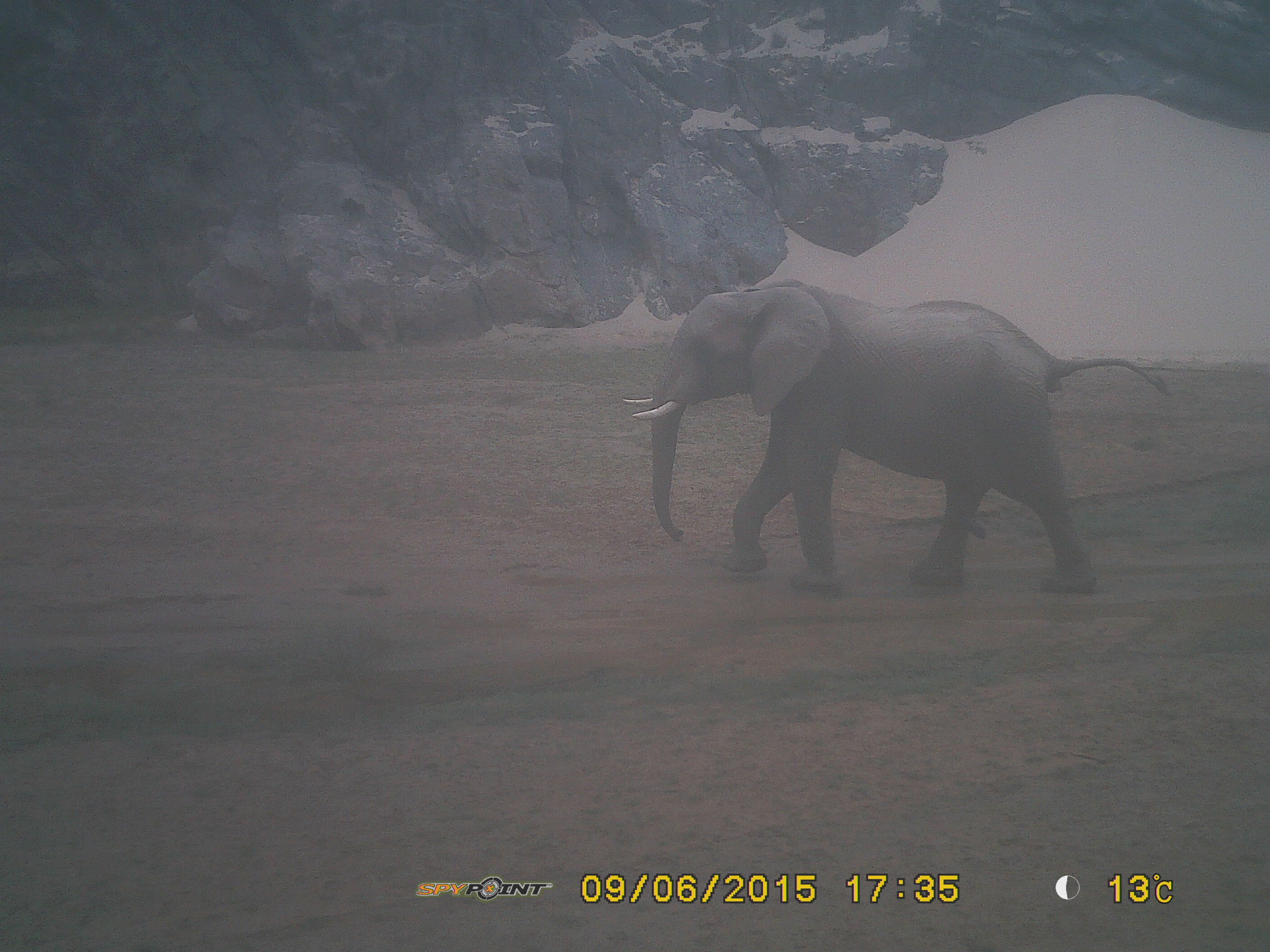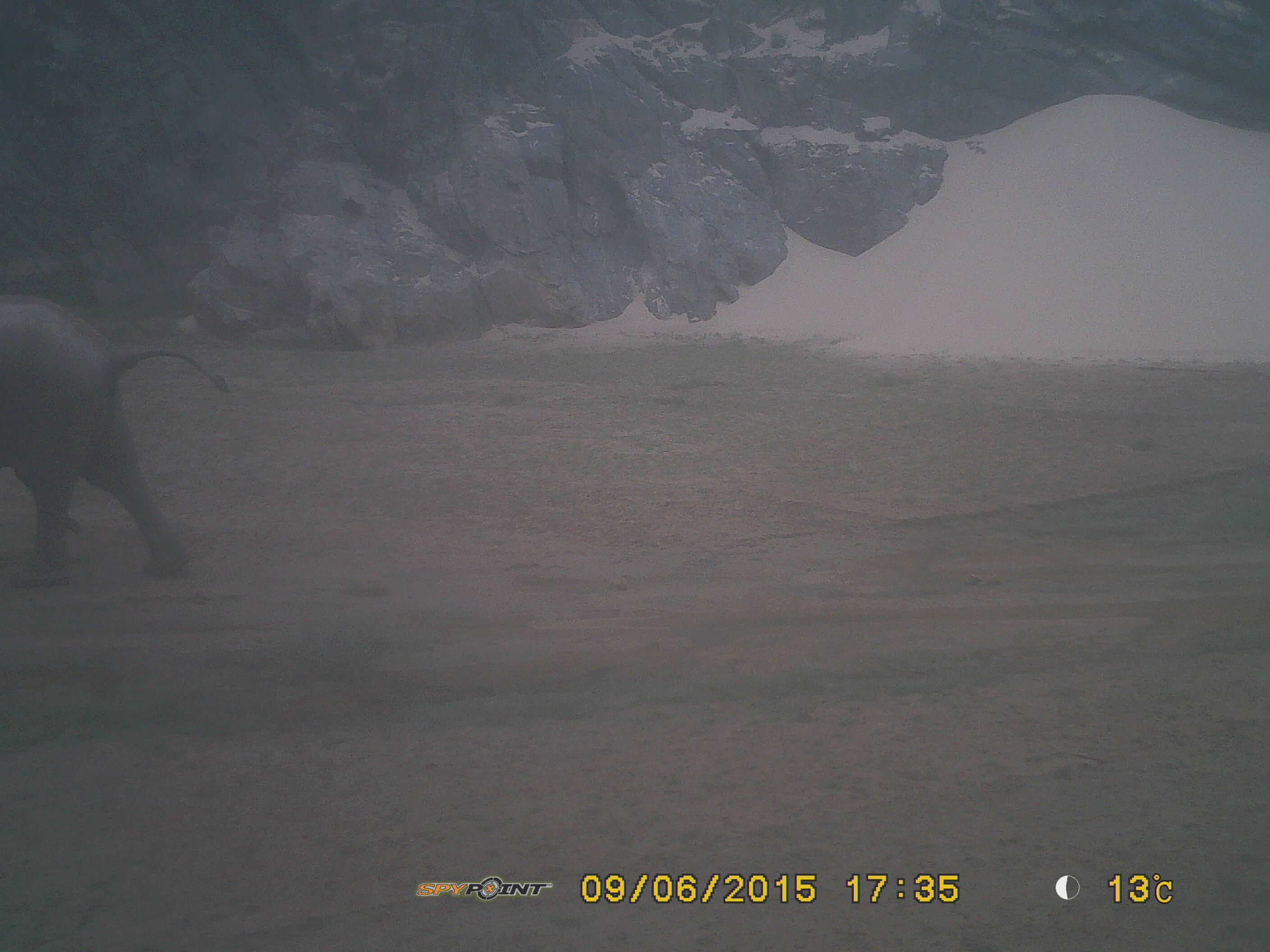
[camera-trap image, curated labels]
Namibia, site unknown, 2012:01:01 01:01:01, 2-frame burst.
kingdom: Animalia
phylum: Chordata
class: Mammalia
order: Proboscidea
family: Elephantidae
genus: Loxodonta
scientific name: Loxodonta africana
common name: african elephant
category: loxodanta africana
Loxodanta africana (african elephant) (Loxodonta africana).